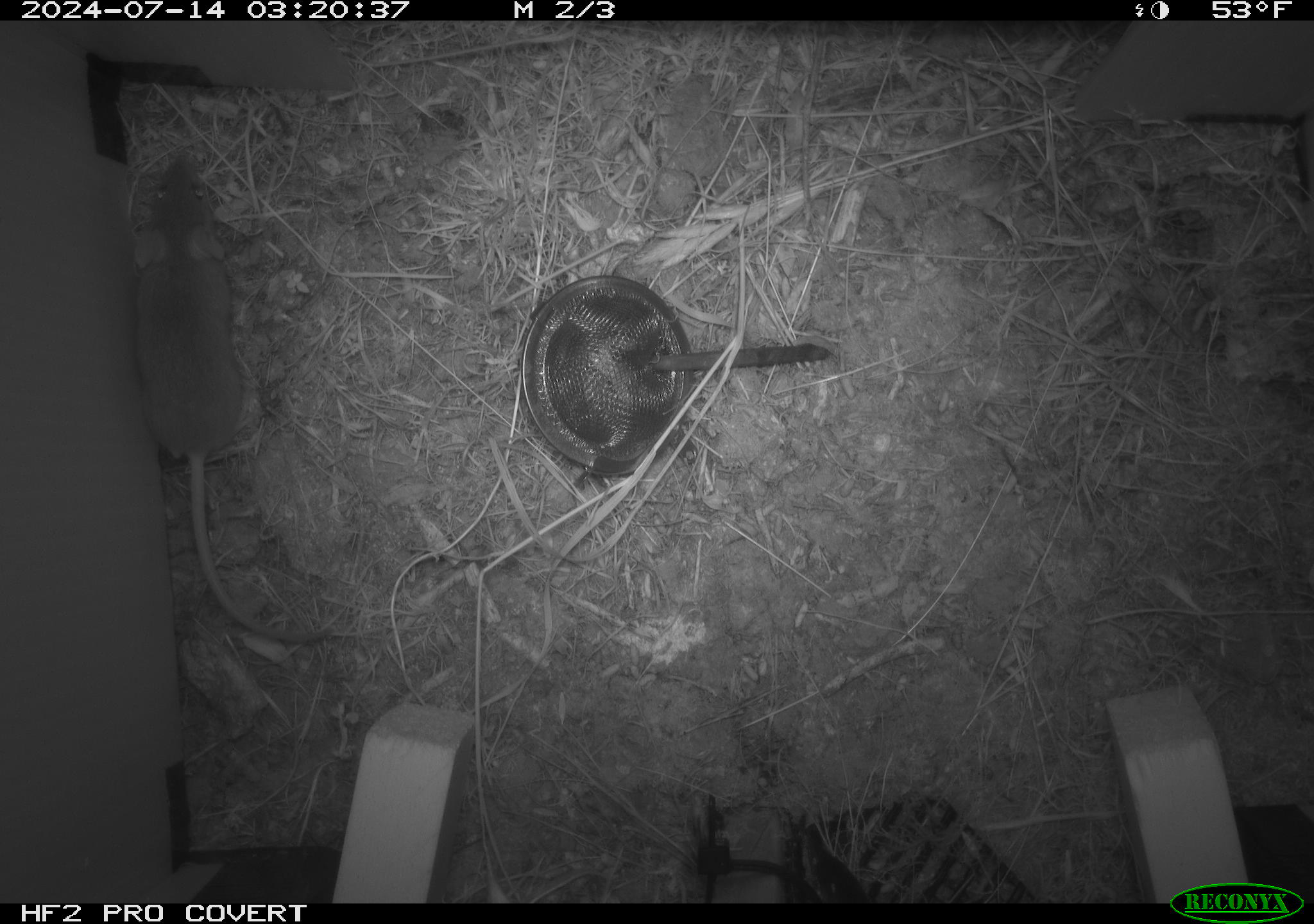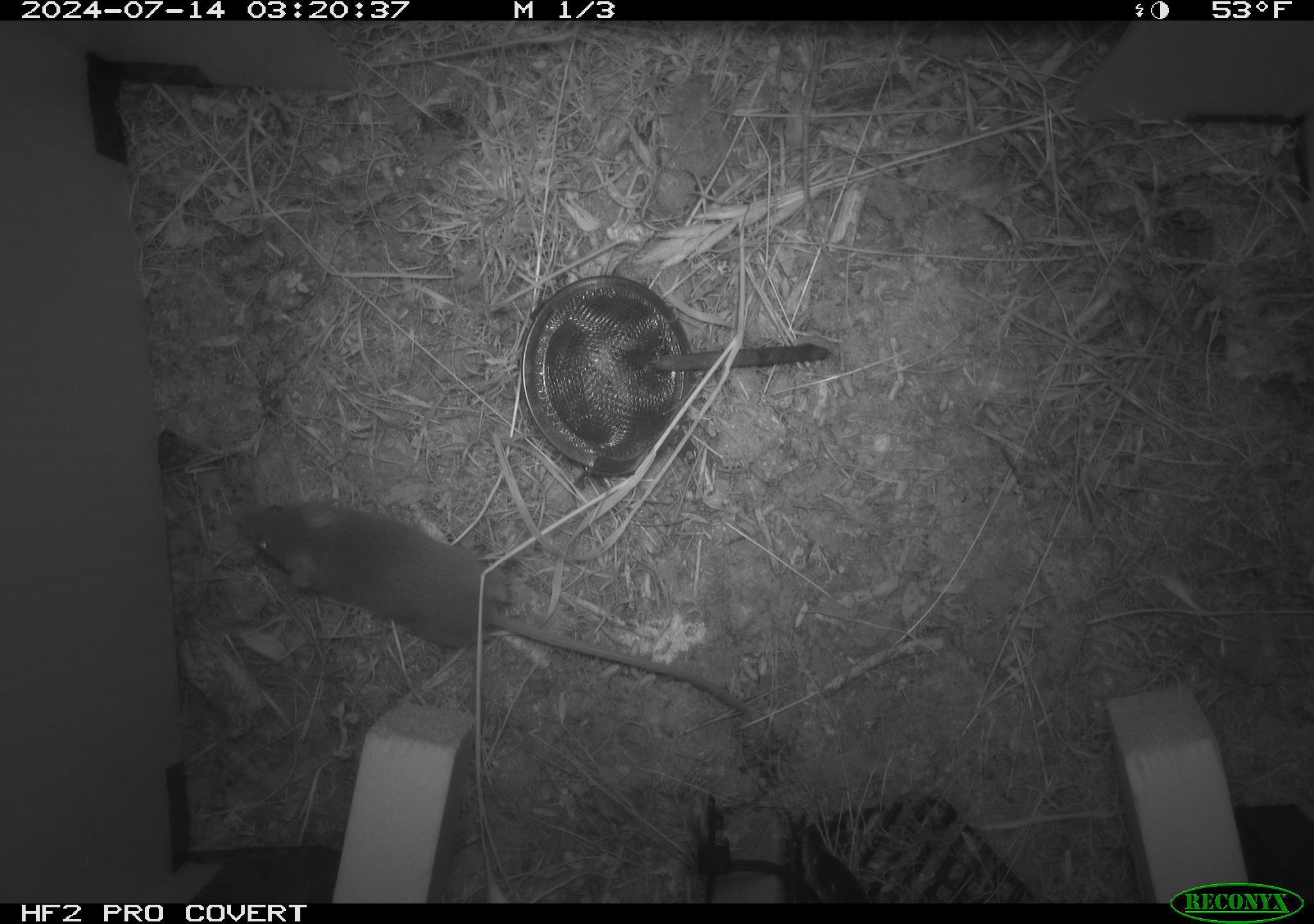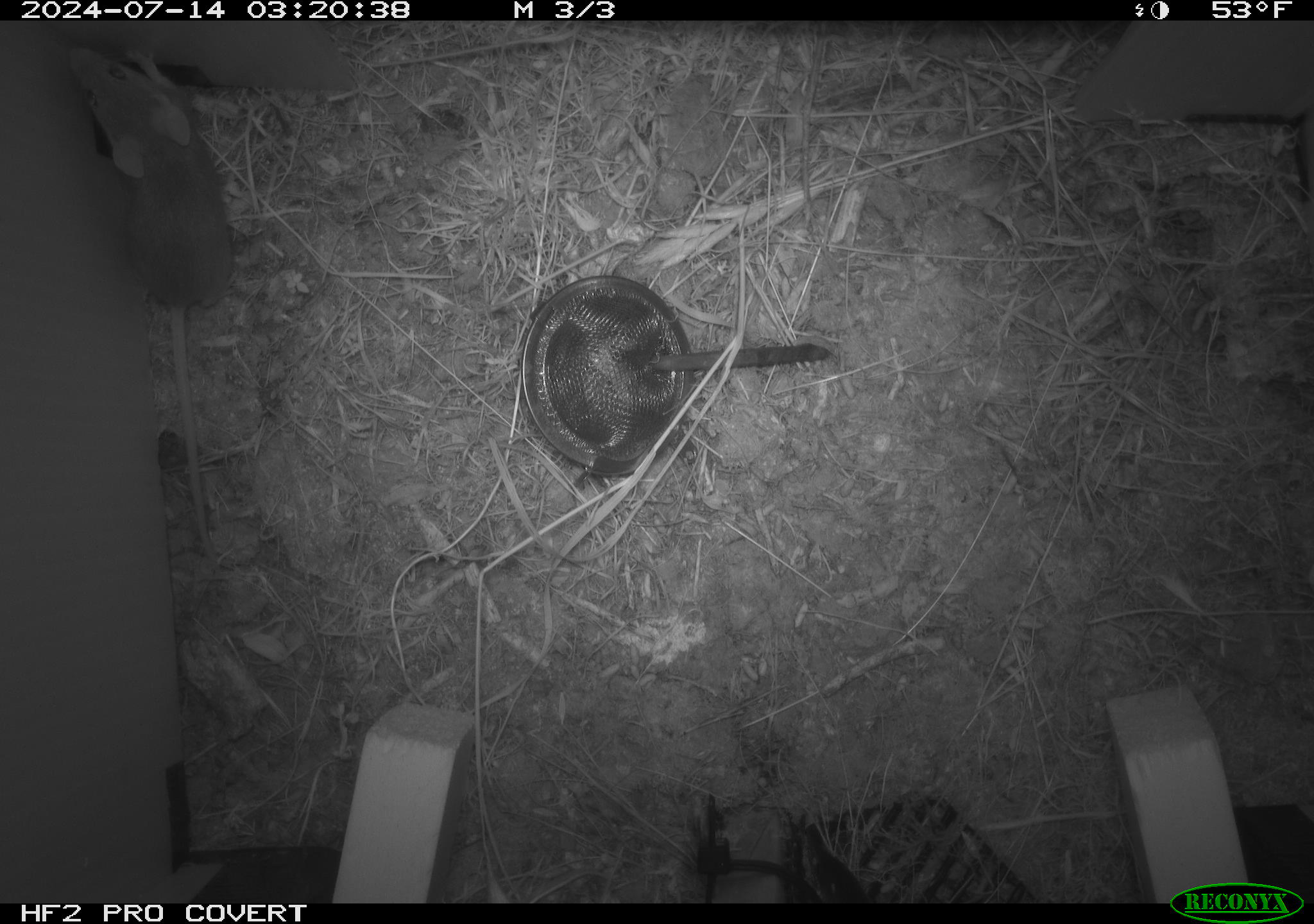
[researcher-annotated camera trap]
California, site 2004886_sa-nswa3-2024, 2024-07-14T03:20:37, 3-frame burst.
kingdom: Animalia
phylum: Chordata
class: Mammalia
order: Rodentia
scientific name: Rodentia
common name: rodent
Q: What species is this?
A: Rodent (Rodentia).